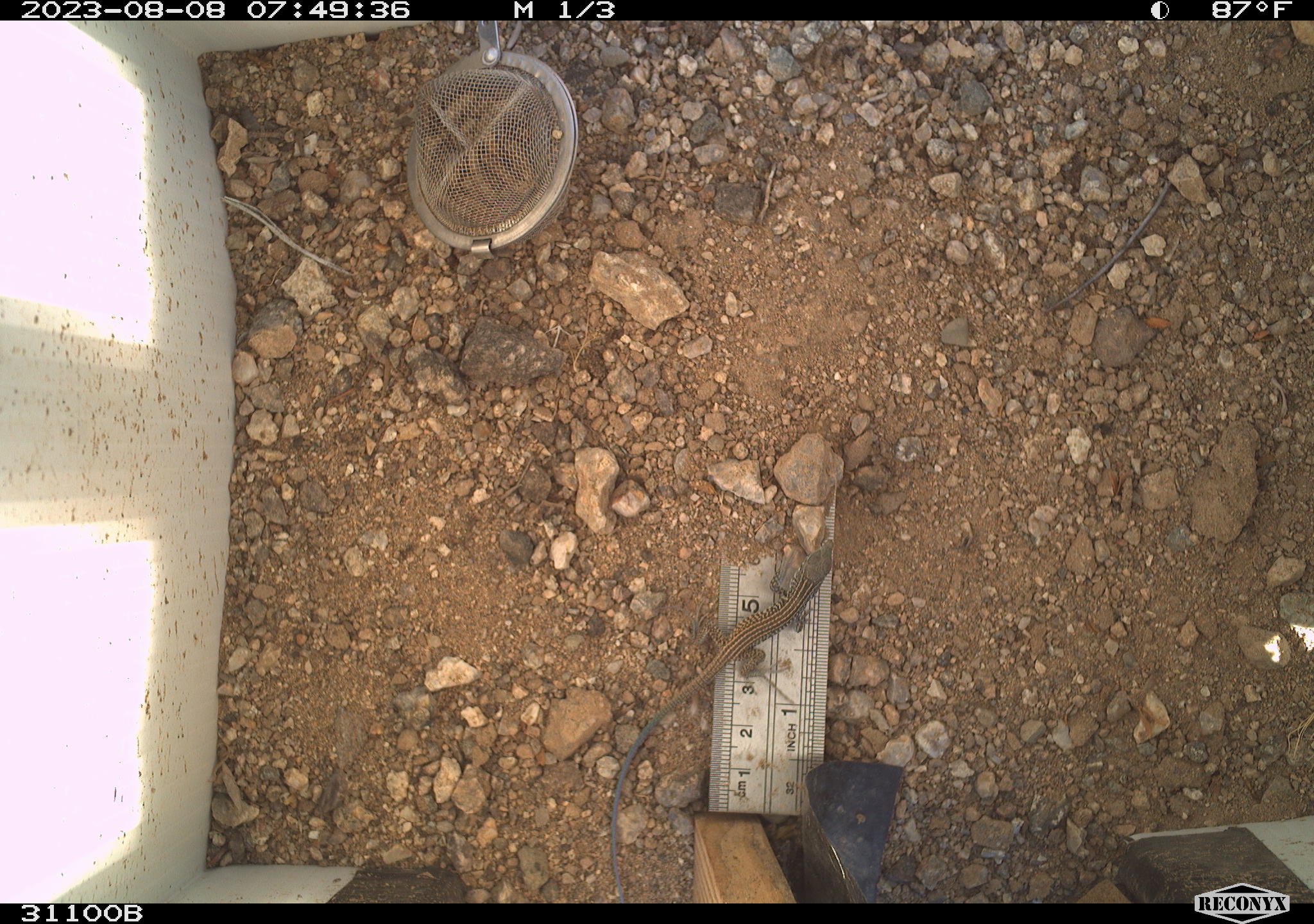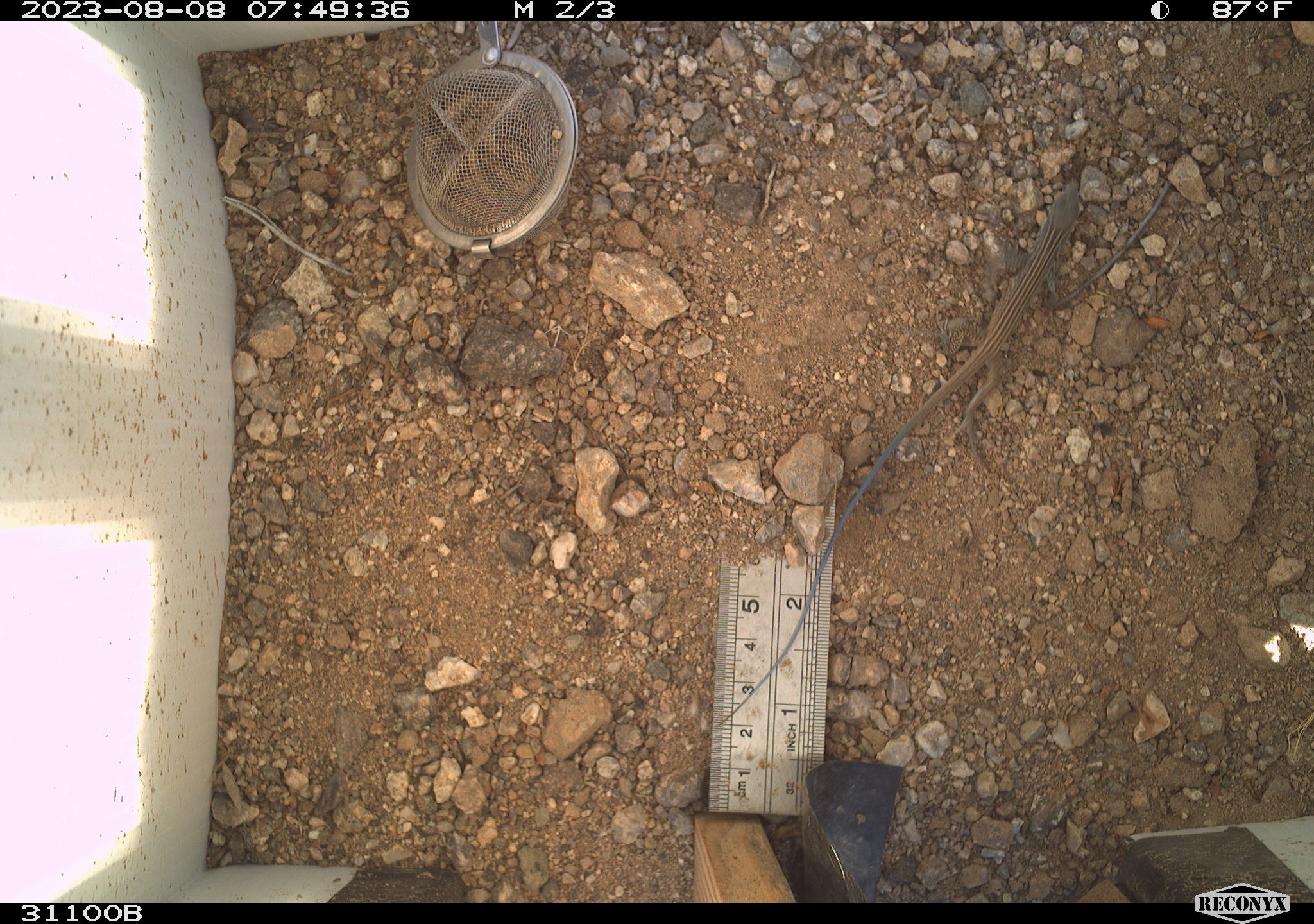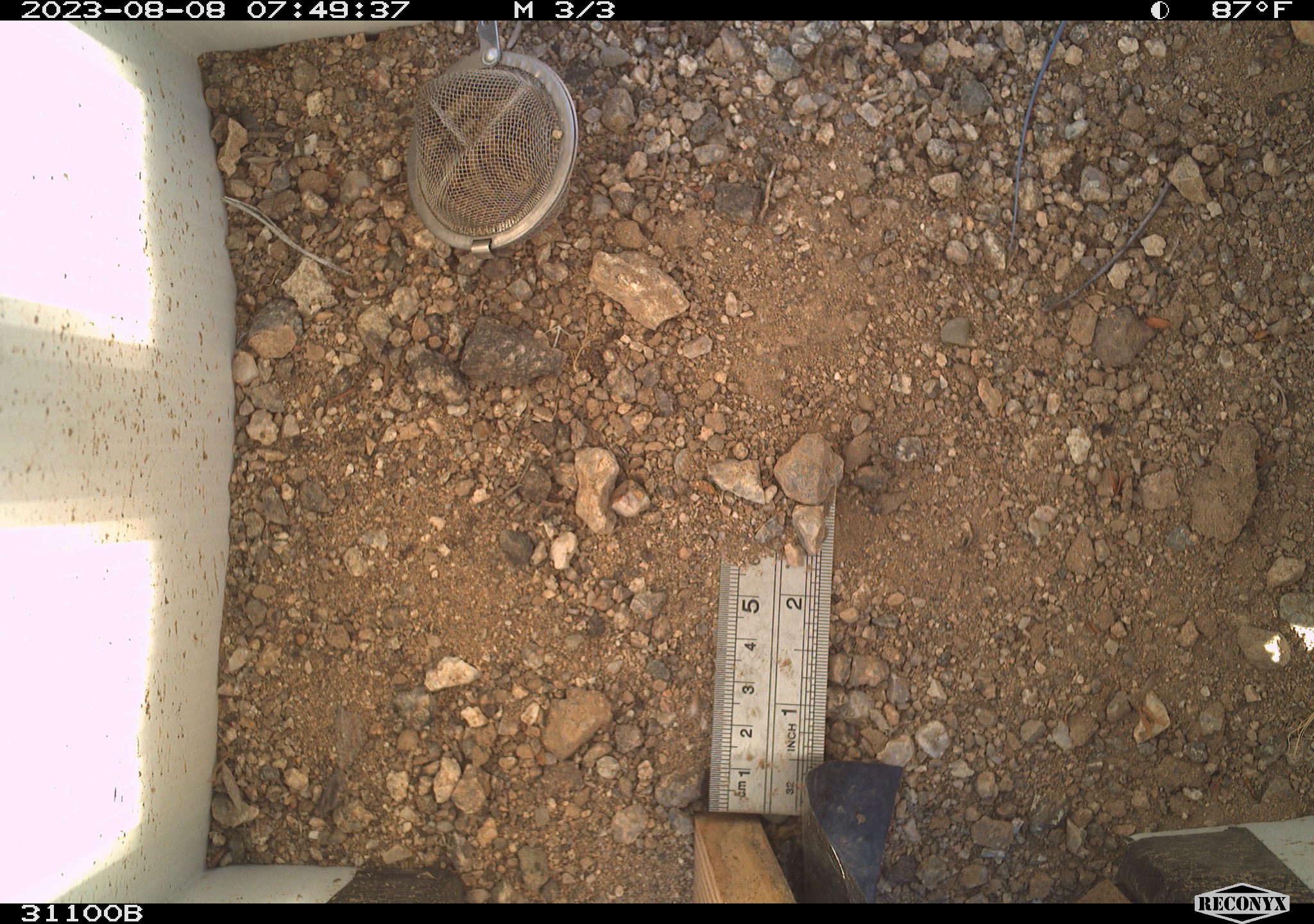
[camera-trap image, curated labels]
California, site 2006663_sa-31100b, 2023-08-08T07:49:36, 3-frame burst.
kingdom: Animalia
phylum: Chordata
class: Reptilia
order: Squamata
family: Teiidae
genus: Aspidoscelis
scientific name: Aspidoscelis tigris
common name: western whiptail